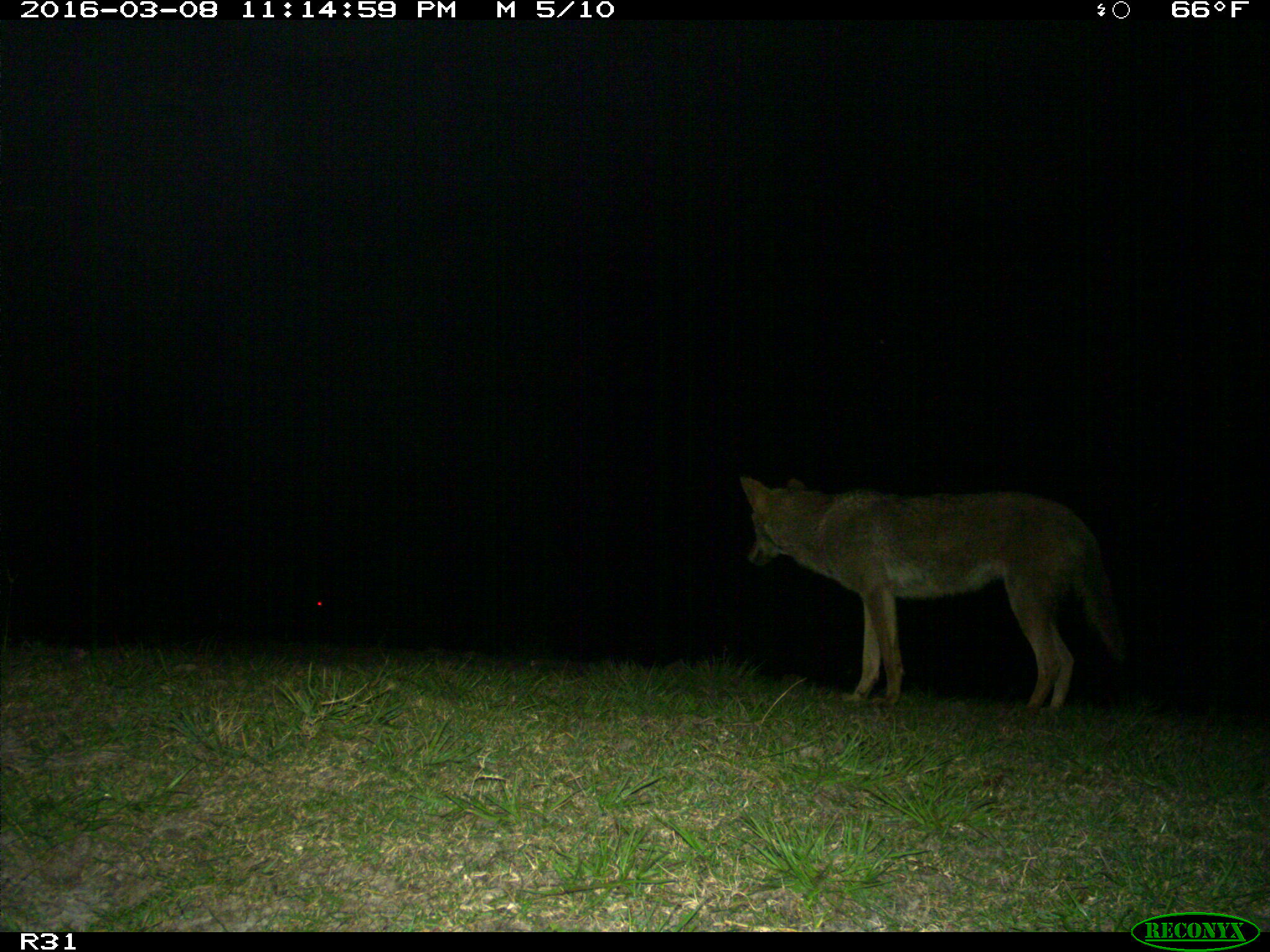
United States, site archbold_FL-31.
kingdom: Animalia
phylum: Chordata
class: Mammalia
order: Carnivora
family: Canidae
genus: Canis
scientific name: Canis latrans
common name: coyote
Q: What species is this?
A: Canis latrans (coyote).